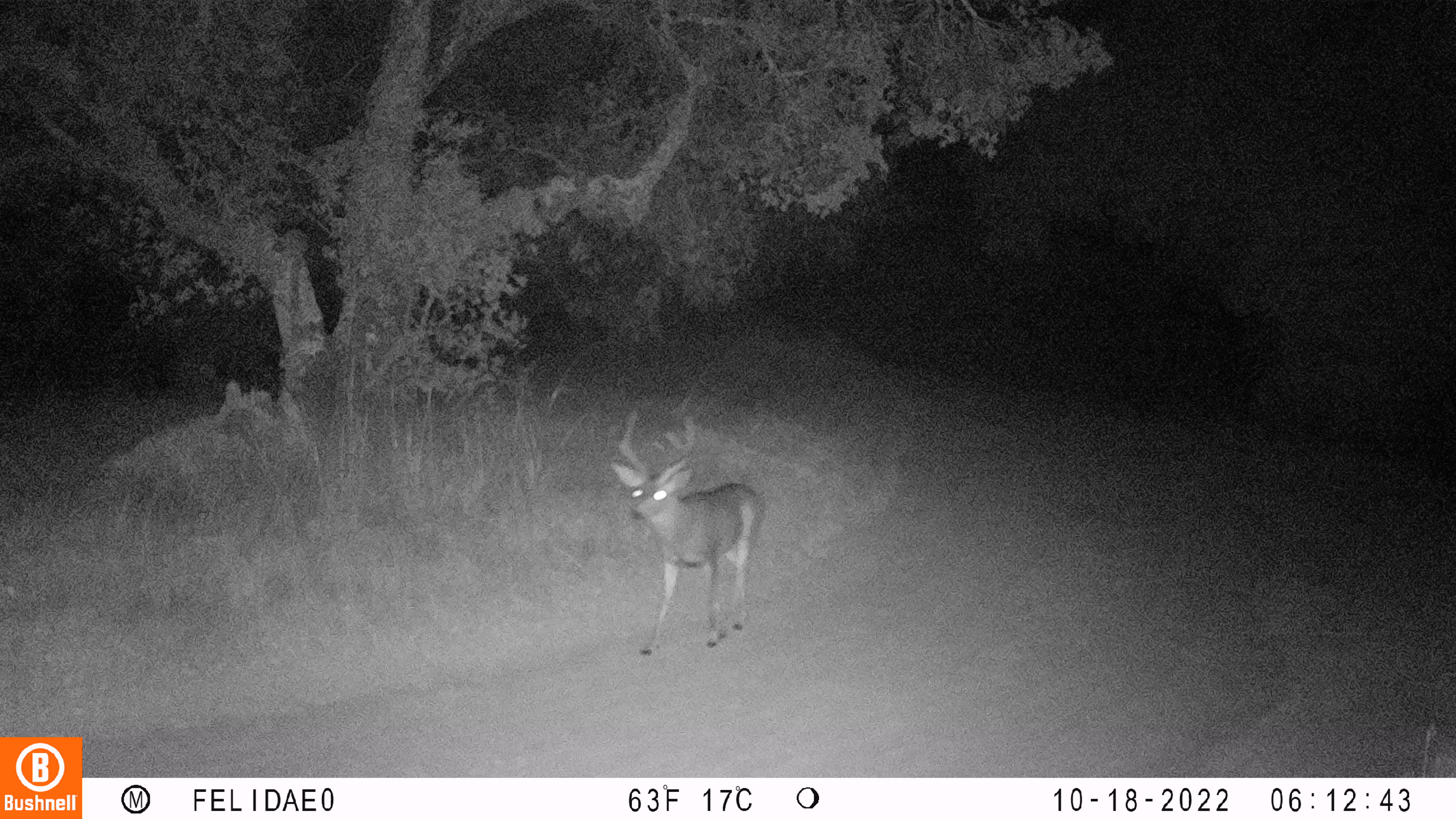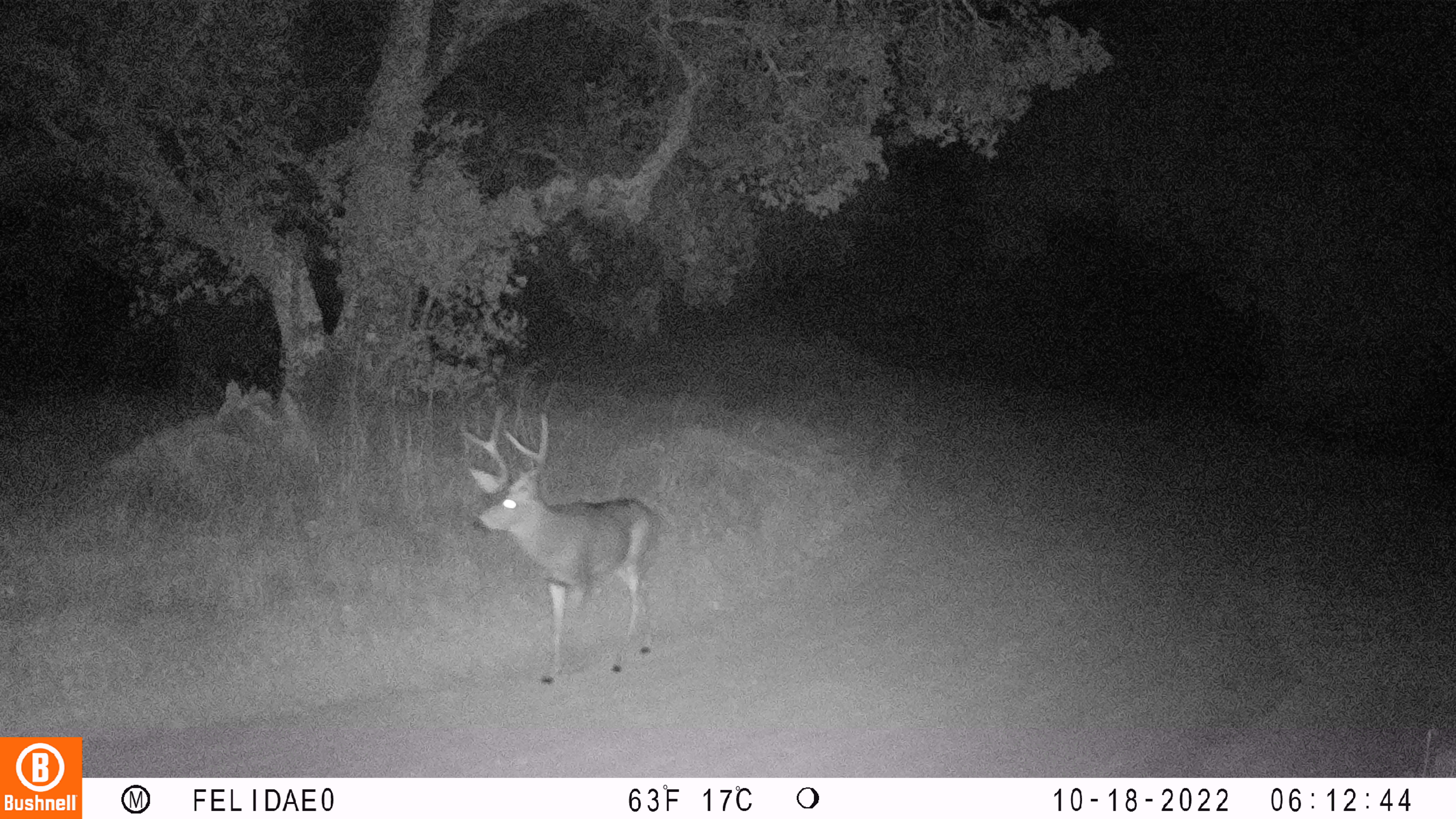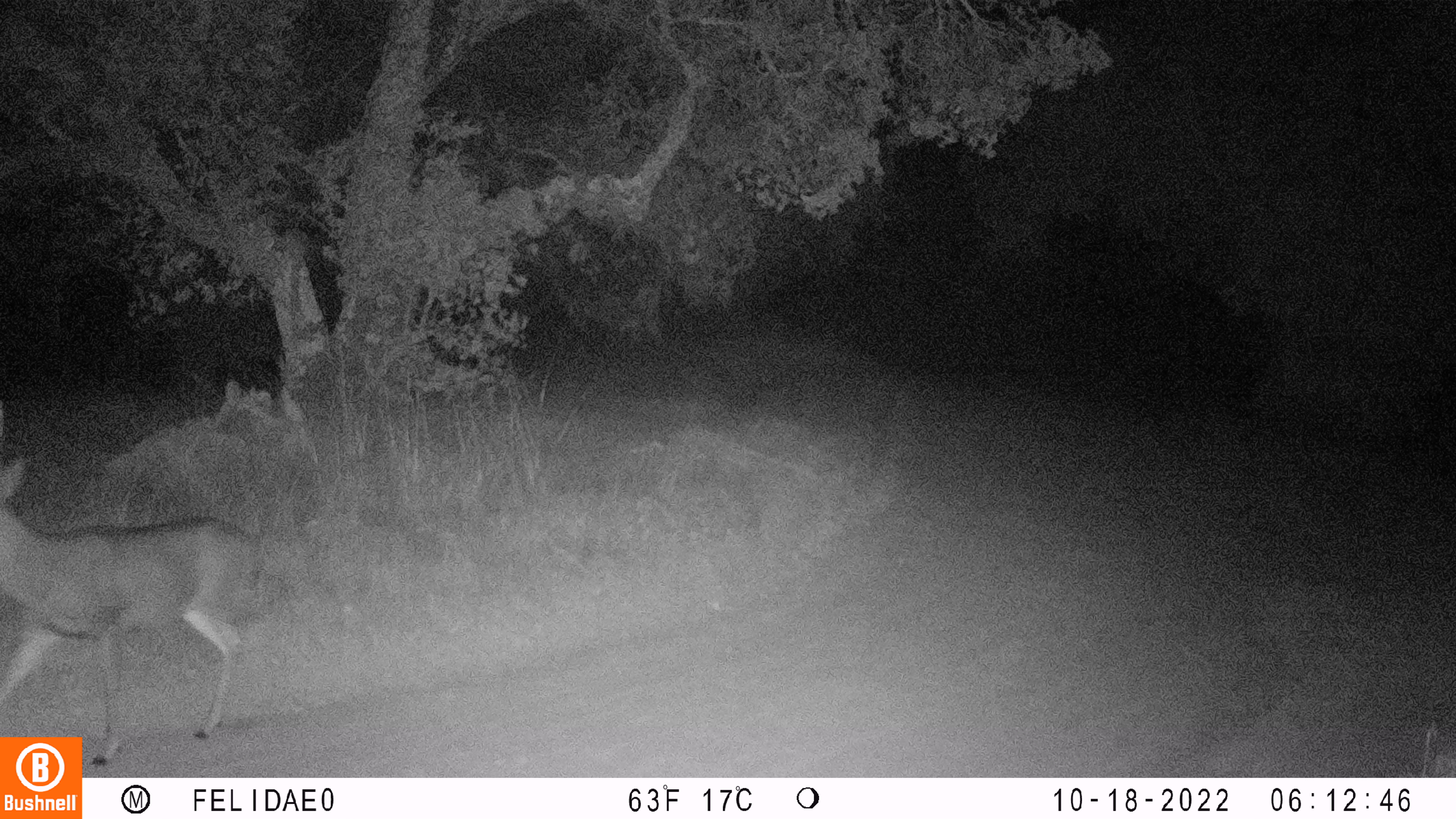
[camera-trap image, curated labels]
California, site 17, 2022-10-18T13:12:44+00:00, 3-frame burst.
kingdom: Animalia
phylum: Chordata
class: Mammalia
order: Artiodactyla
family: Cervidae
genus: Odocoileus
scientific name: Odocoileus hemionus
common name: mule deer